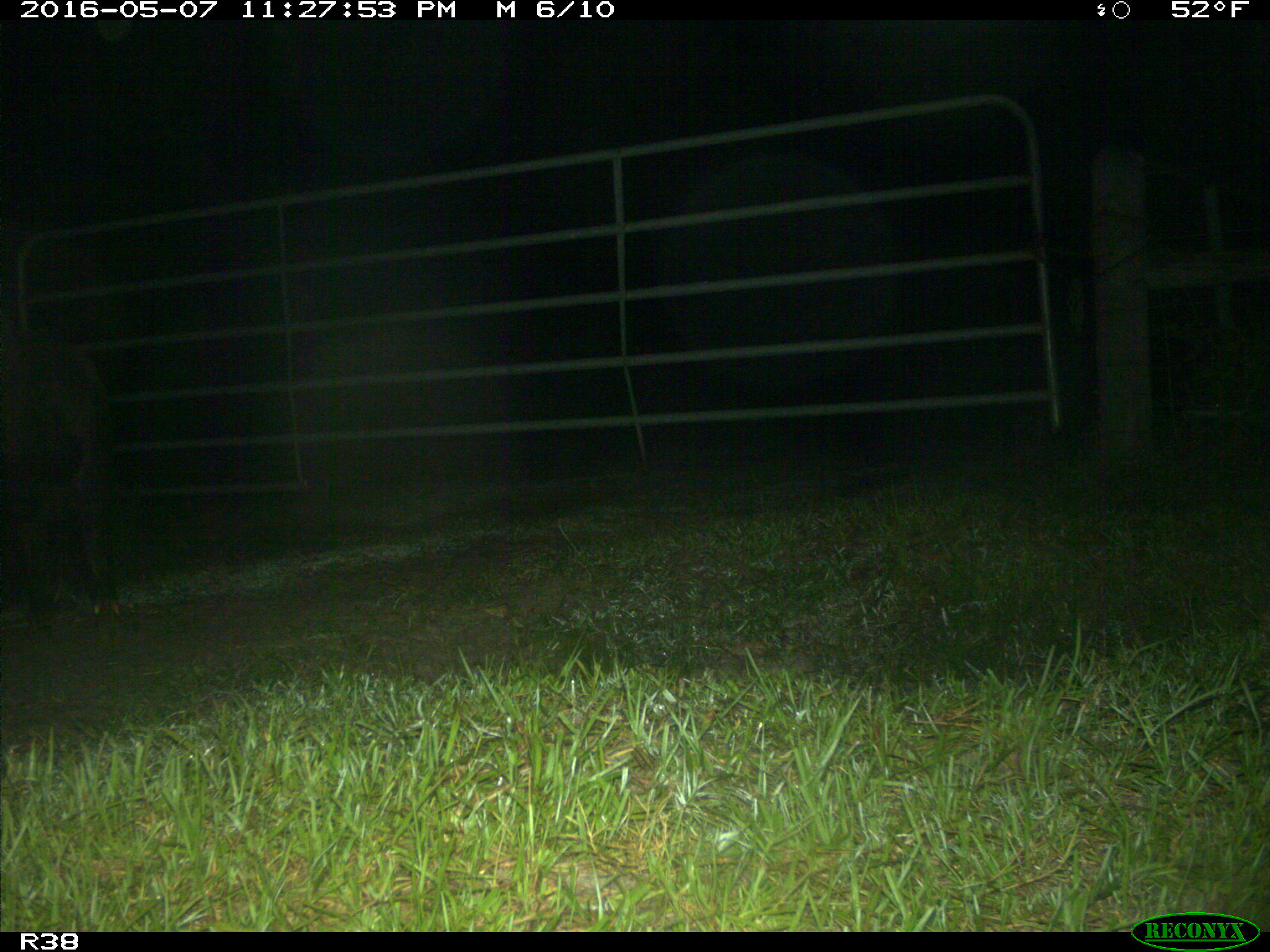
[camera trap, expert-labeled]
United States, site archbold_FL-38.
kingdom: Animalia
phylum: Chordata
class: Mammalia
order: Artiodactyla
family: Suidae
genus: Sus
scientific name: Sus scrofa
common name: wild boar